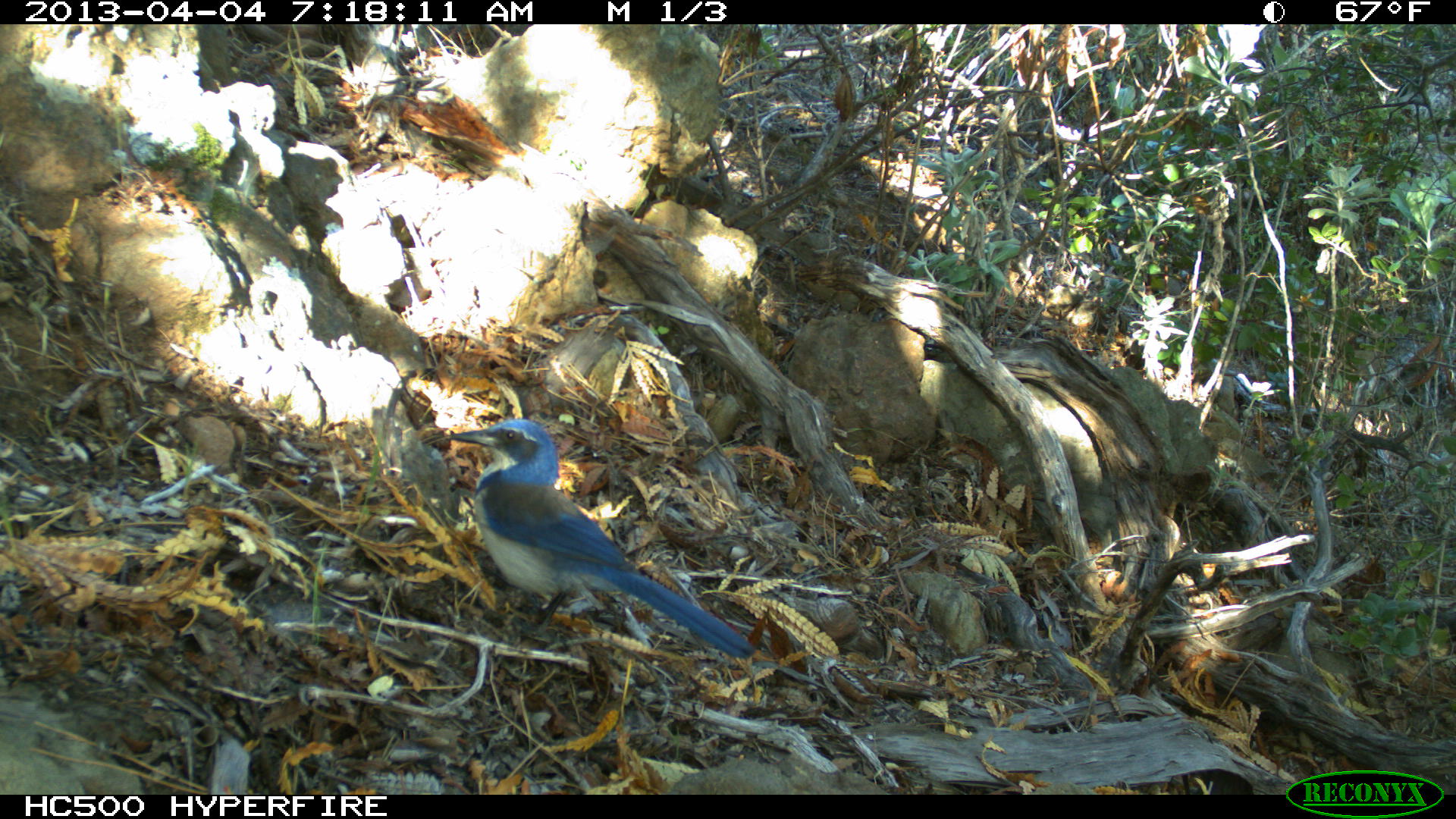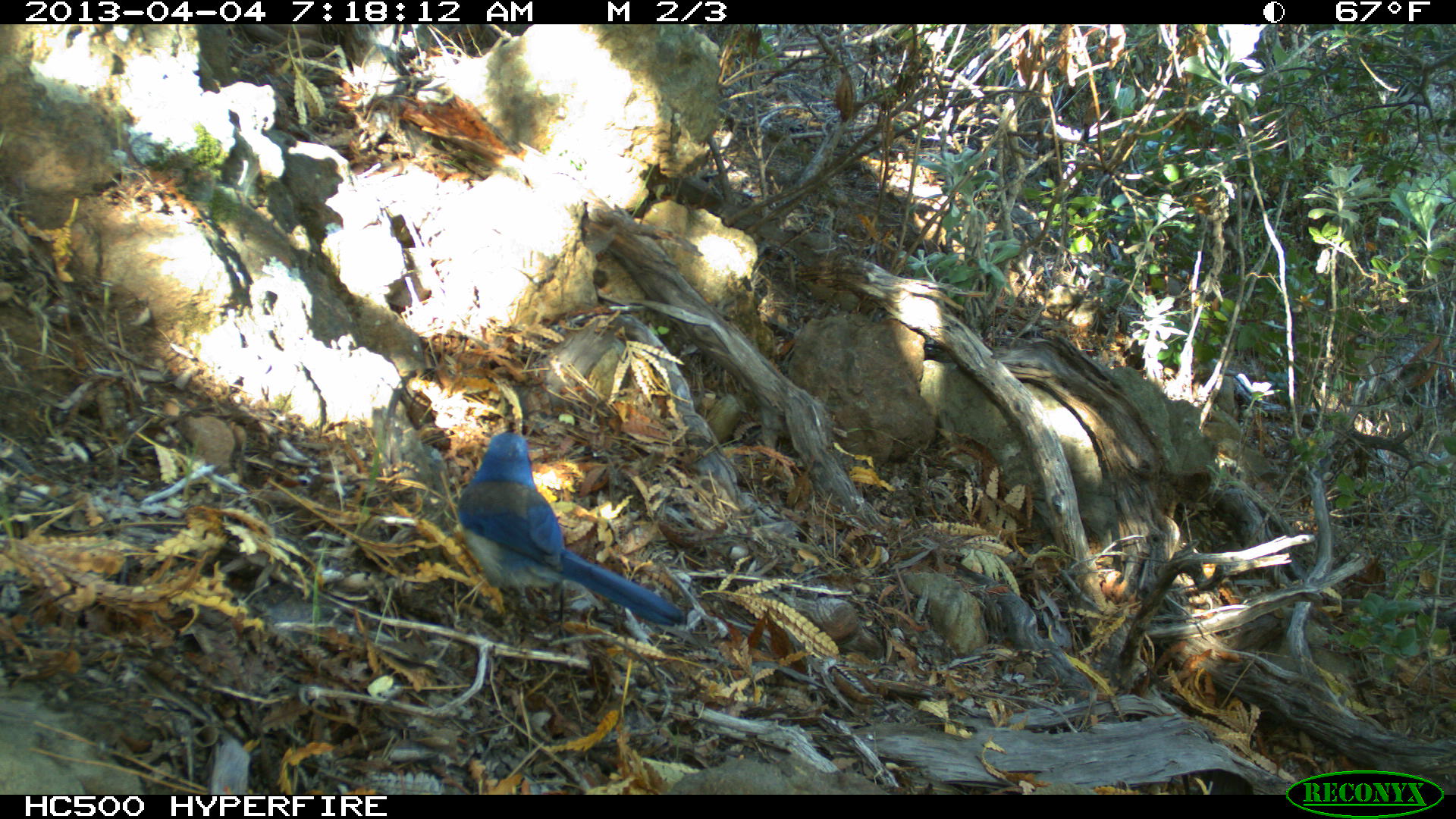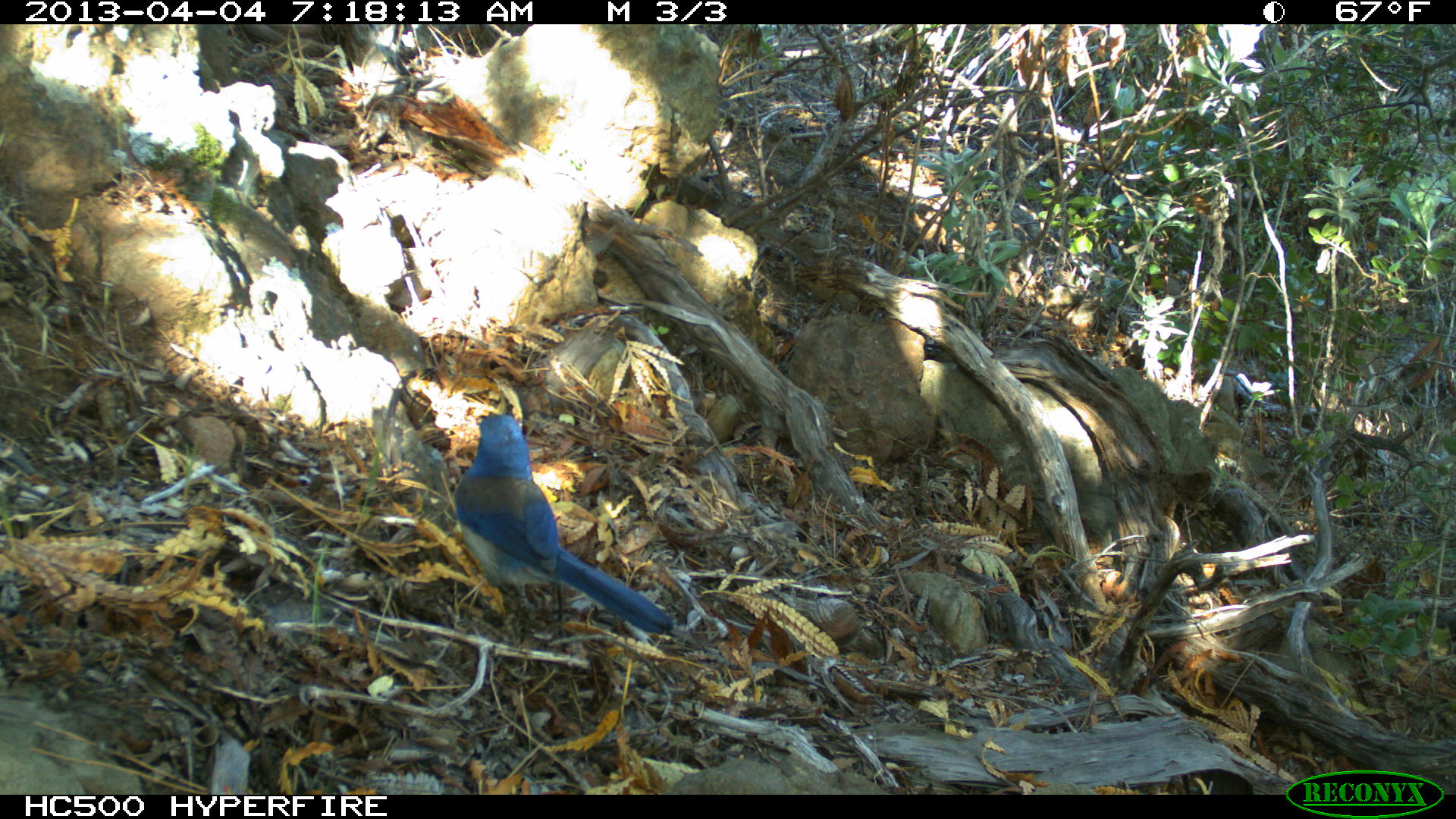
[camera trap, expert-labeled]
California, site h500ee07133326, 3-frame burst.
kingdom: Animalia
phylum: Chordata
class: Aves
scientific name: Aves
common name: bird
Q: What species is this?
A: Bird (Aves).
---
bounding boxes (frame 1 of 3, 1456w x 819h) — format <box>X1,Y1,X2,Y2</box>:
bird: <box>444,419,752,657</box>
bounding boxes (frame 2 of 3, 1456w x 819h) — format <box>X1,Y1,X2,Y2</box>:
bird: <box>455,431,686,624</box>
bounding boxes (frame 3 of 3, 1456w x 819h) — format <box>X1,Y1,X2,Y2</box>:
bird: <box>450,413,671,633</box>